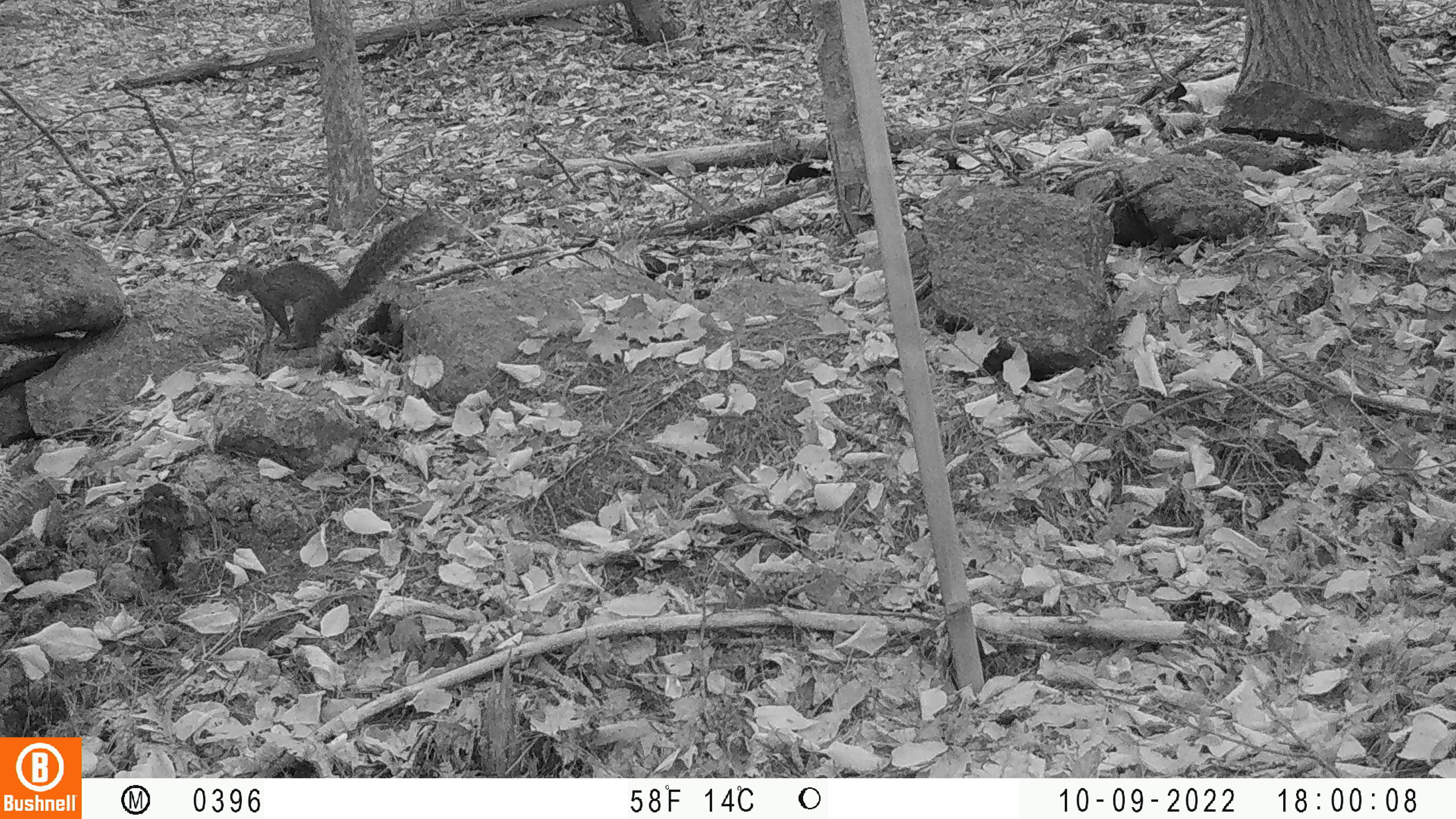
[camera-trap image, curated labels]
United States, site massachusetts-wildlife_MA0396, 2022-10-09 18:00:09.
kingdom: Animalia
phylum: Chordata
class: Mammalia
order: Rodentia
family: Sciuridae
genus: Sciurus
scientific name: Sciurus carolinensis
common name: gray squirrel